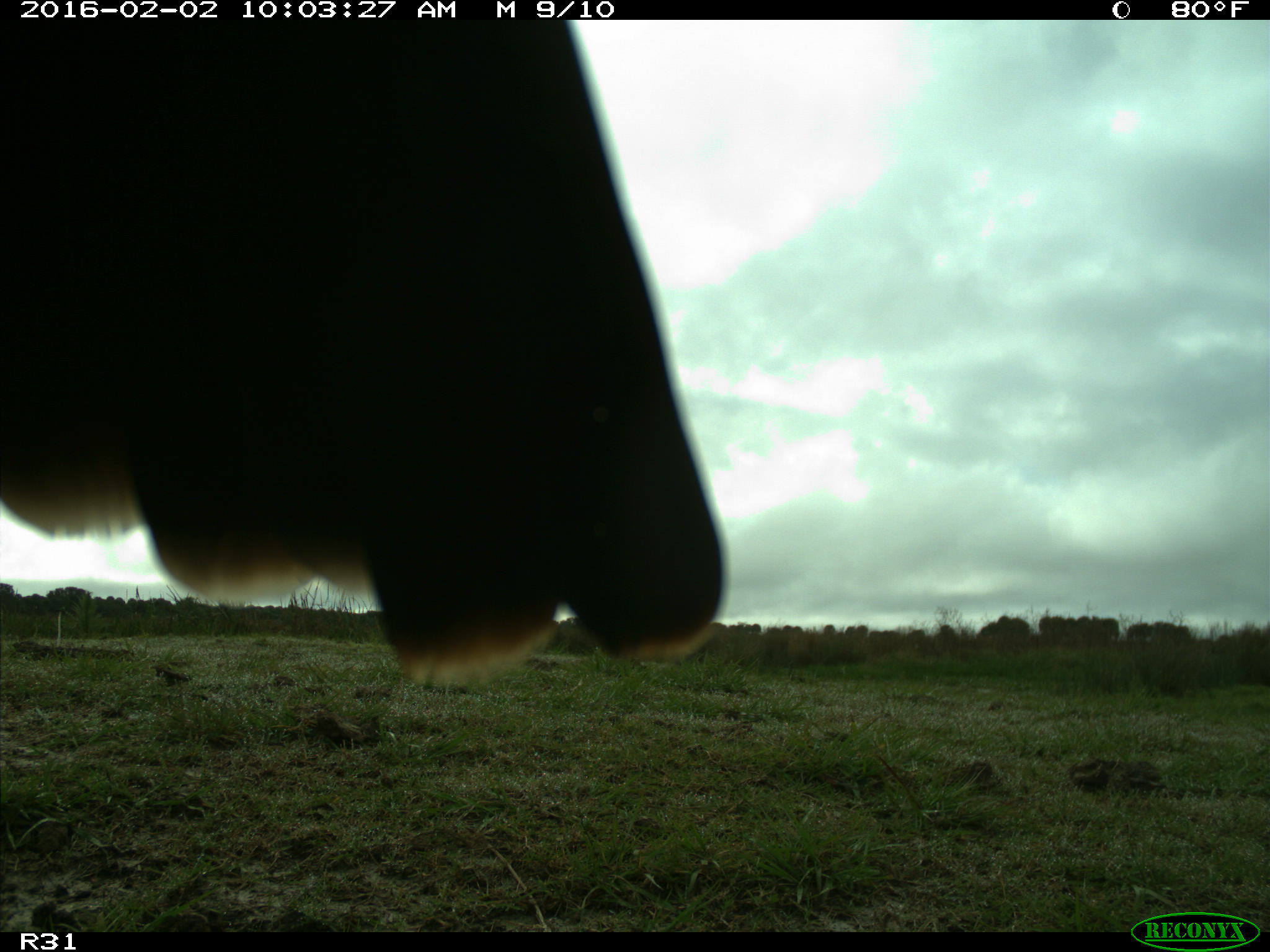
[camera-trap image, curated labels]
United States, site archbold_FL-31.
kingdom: Animalia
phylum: Chordata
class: Aves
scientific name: Aves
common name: birds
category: unidentified bird